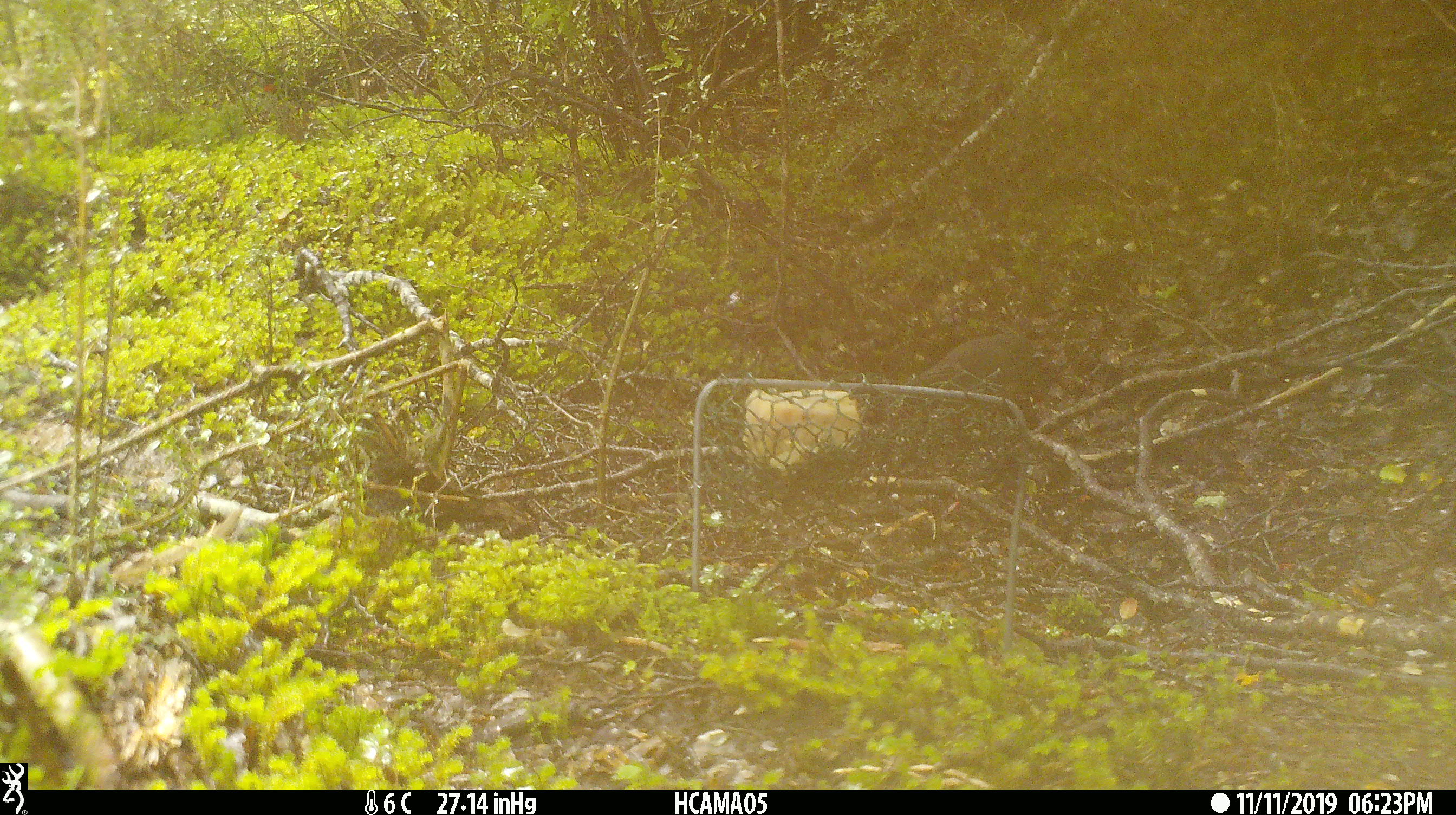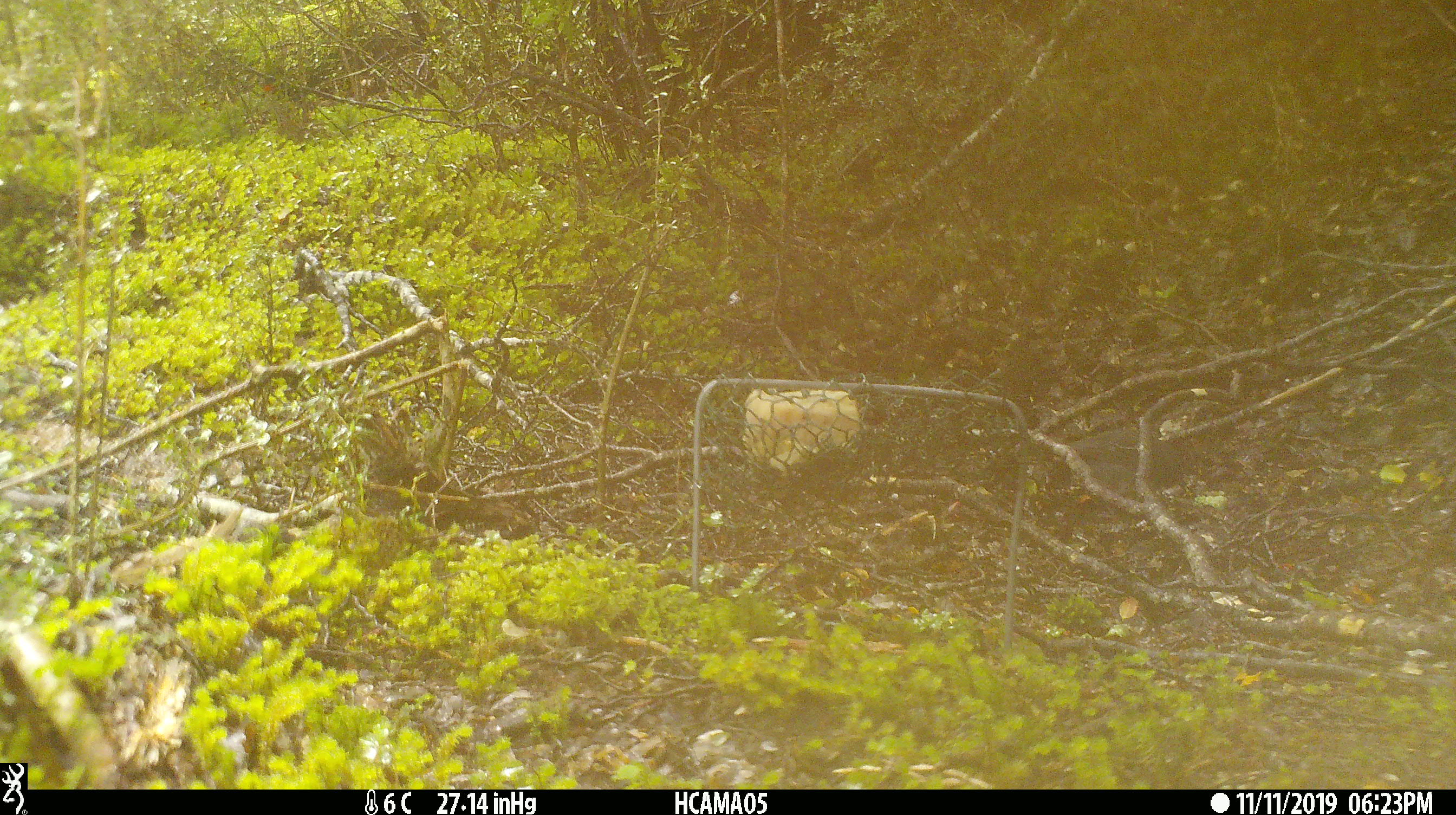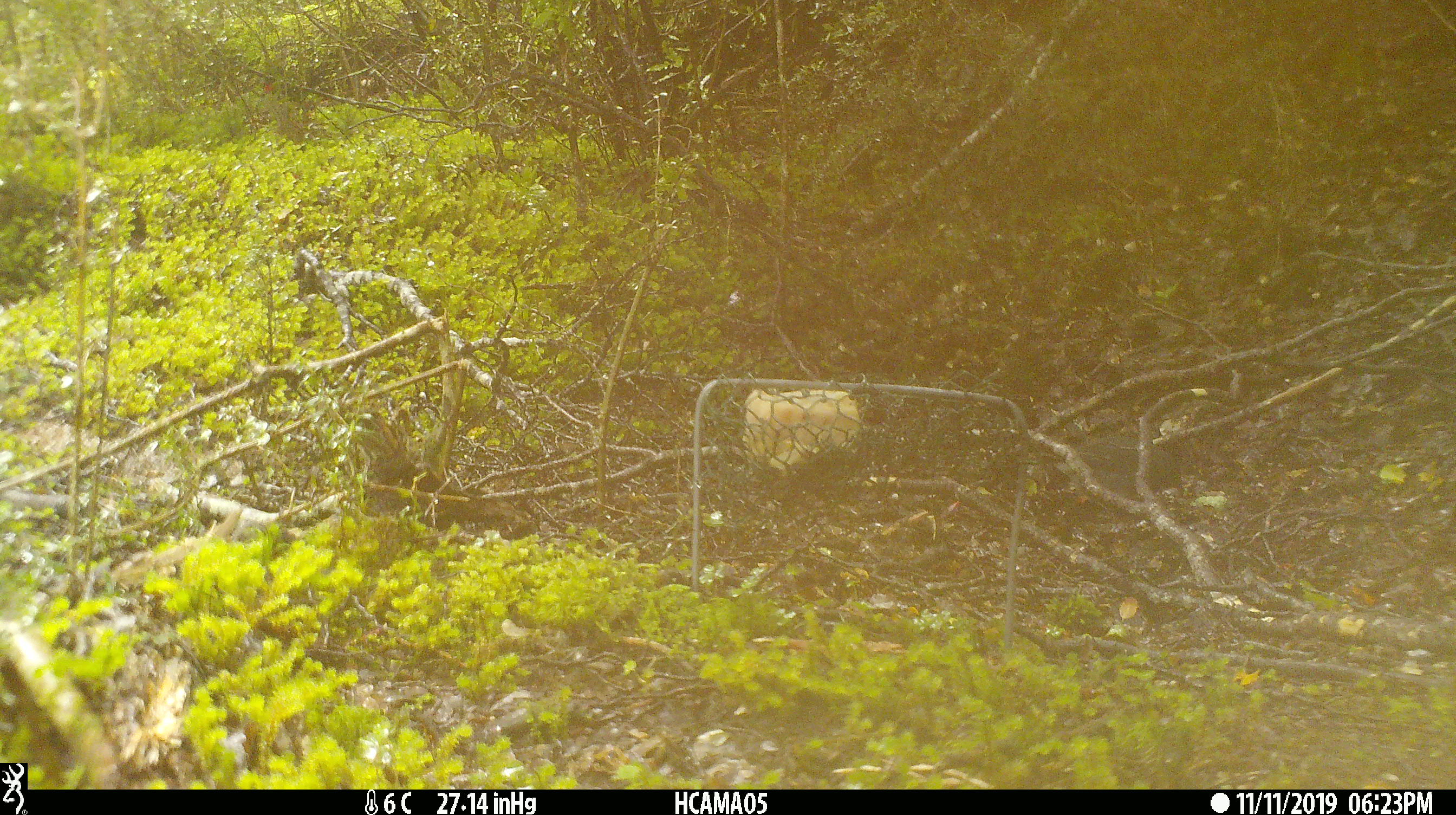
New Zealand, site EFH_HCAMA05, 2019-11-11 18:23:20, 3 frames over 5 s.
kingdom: Animalia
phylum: Chordata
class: Aves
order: Passeriformes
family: Petroicidae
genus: Petroica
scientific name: Petroica australis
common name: new zealand robin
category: robin